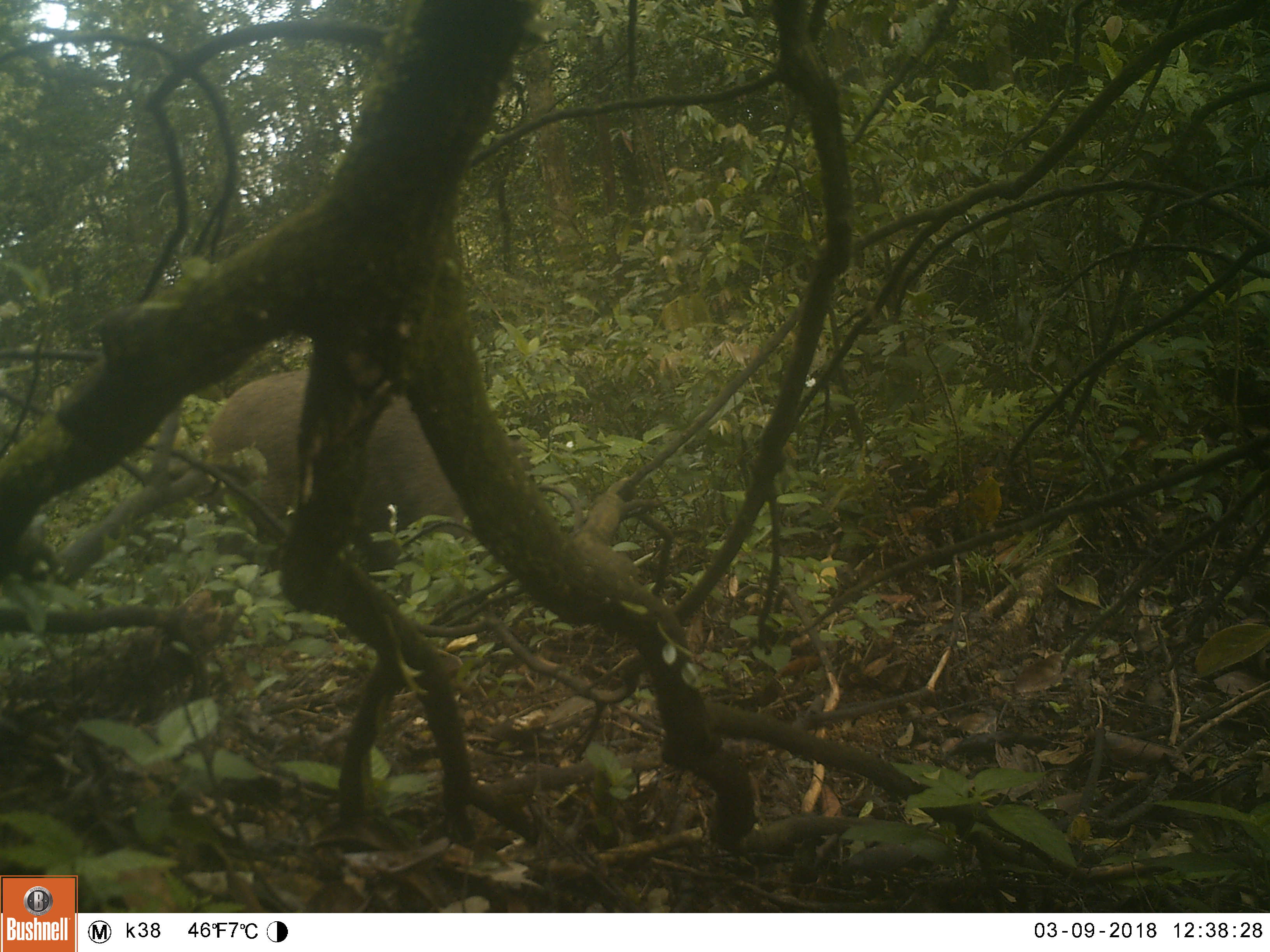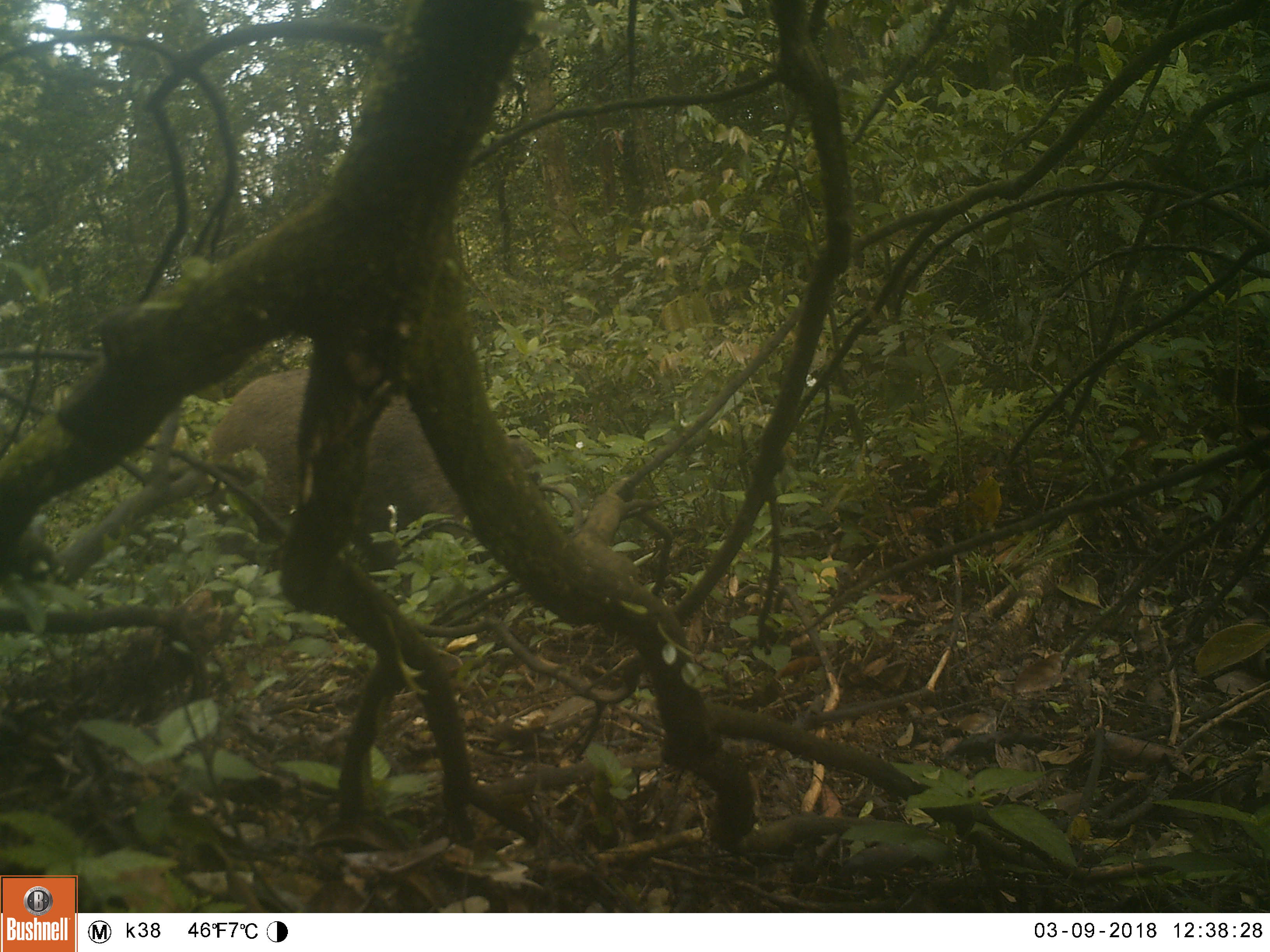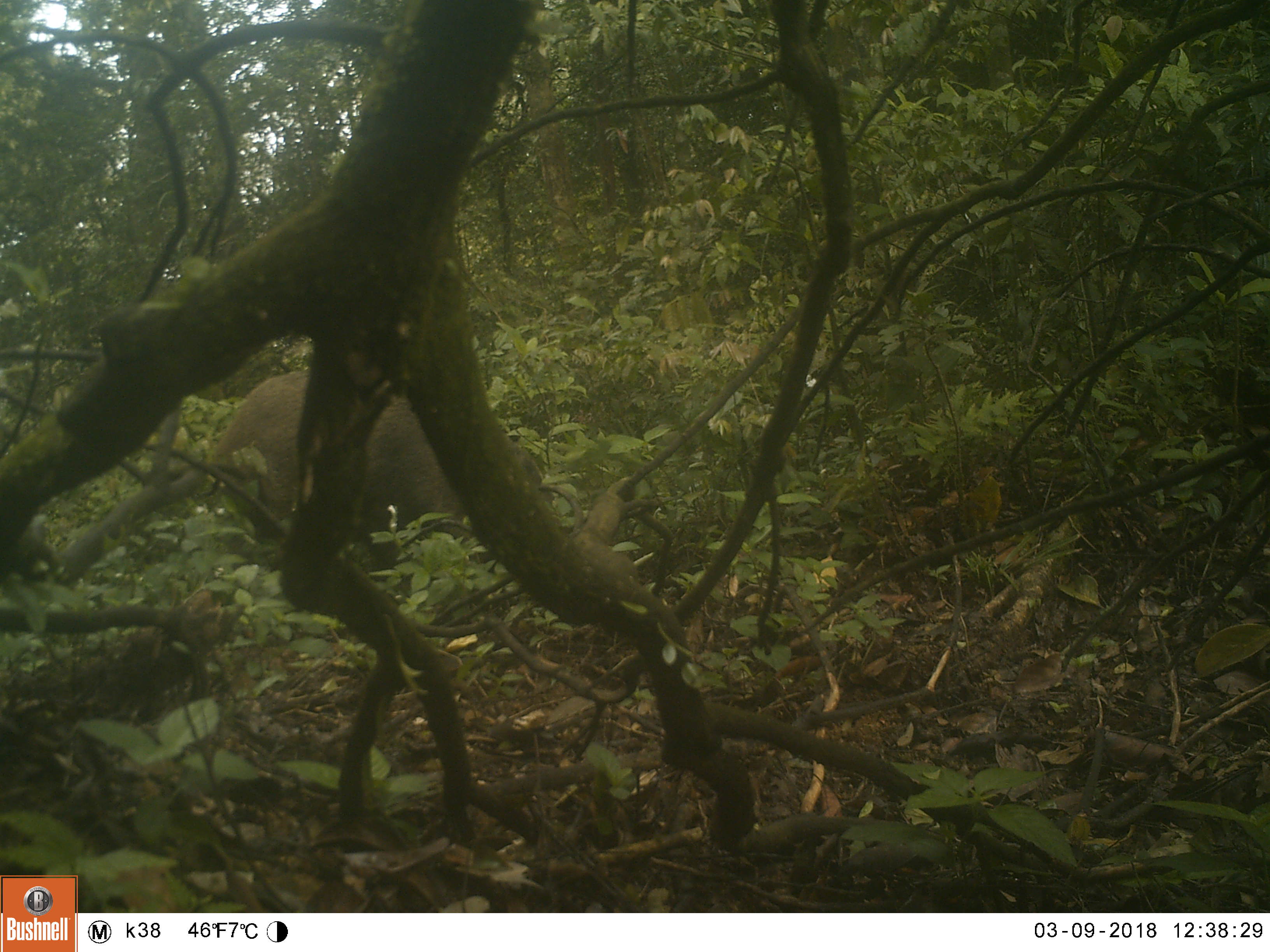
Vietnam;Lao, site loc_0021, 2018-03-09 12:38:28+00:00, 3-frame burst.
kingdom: Animalia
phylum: Chordata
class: Mammalia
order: Artiodactyla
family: Suidae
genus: Sus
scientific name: Sus scrofa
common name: eurasian wild pig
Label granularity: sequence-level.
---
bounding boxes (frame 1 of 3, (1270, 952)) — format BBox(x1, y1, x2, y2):
eurasian wild pig: BBox(183, 367, 533, 606)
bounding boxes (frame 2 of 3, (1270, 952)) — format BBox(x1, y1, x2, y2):
eurasian wild pig: BBox(205, 365, 538, 601)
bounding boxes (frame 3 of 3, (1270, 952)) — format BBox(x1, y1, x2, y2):
eurasian wild pig: BBox(209, 368, 543, 597)